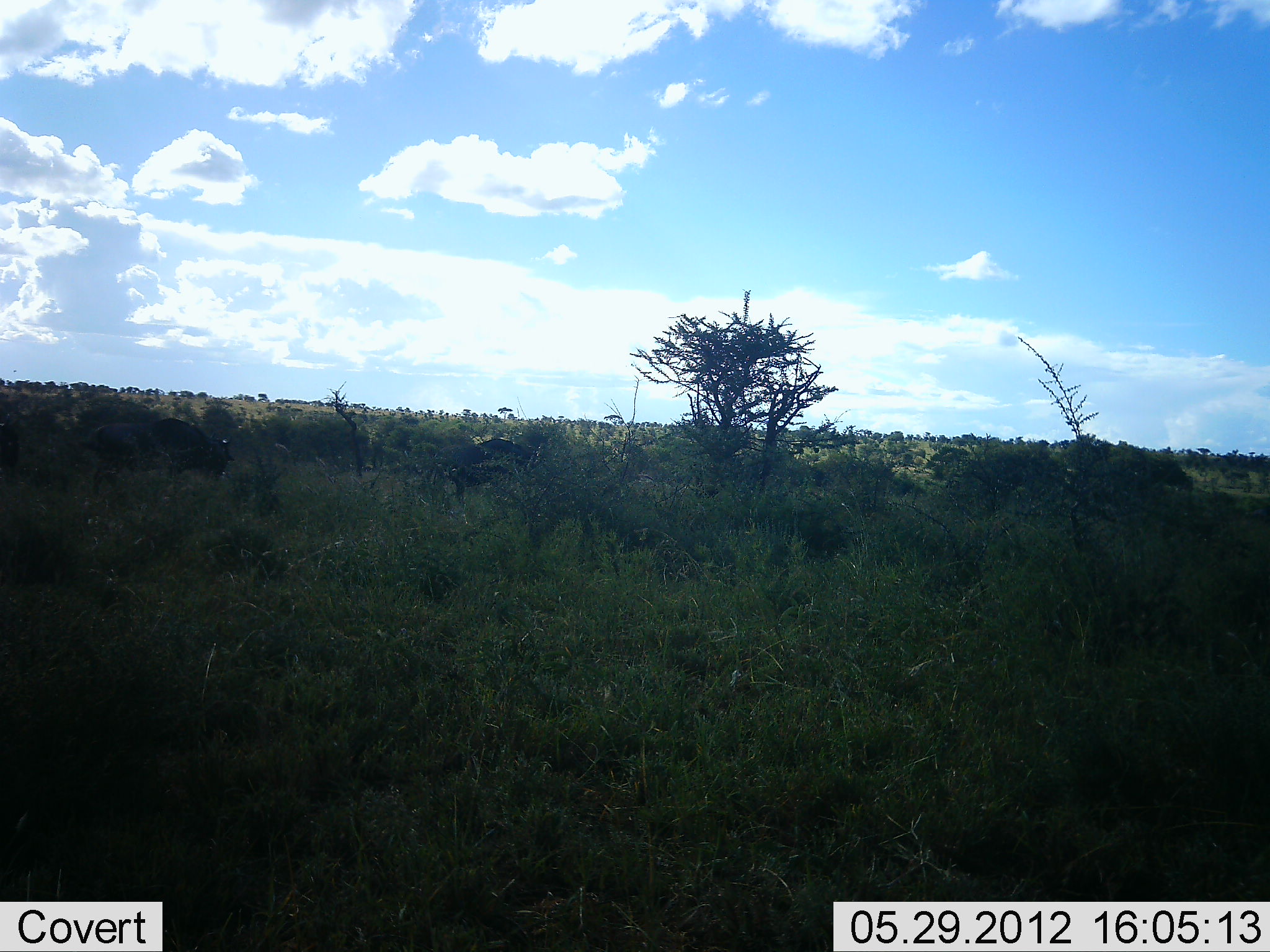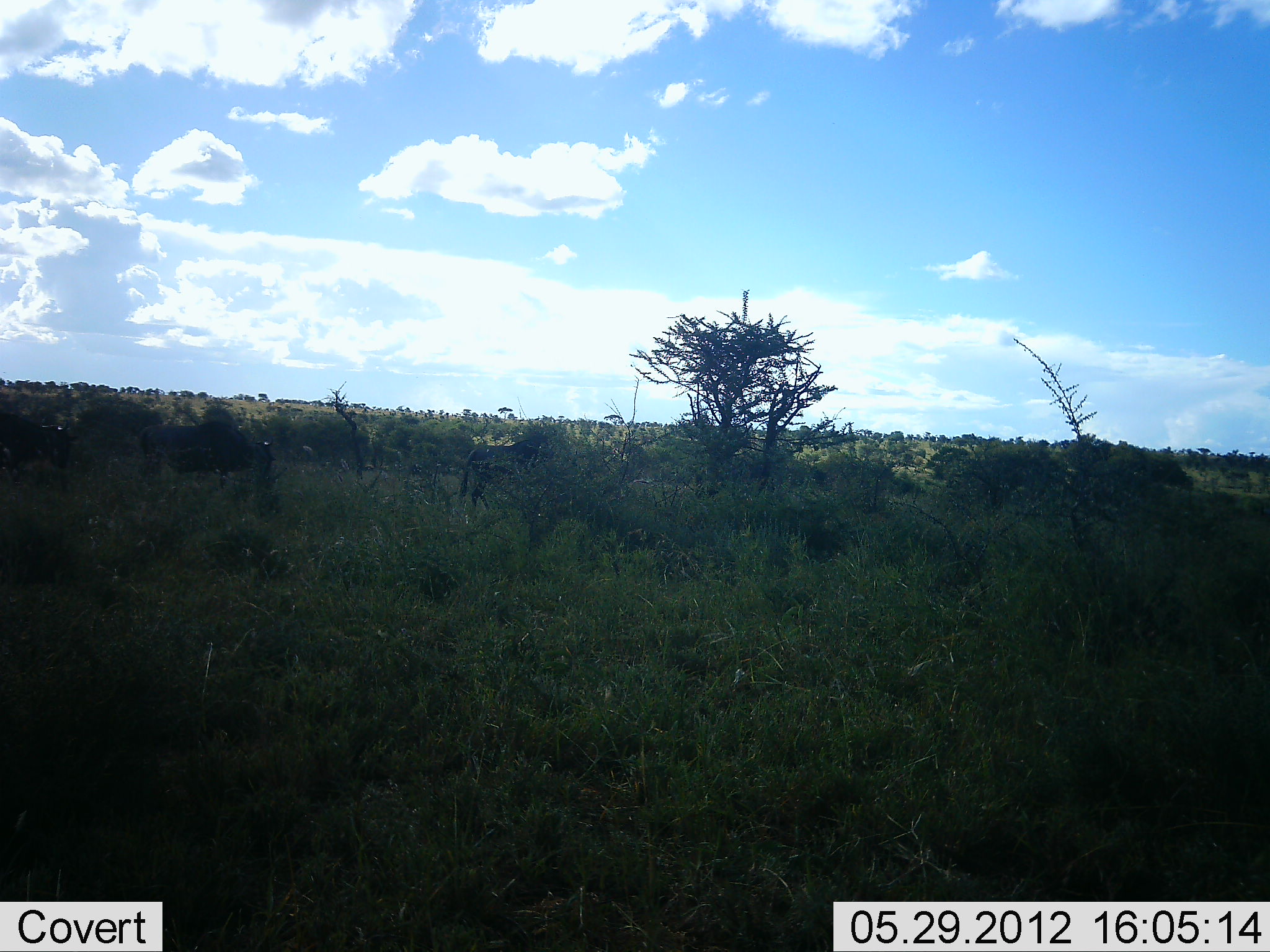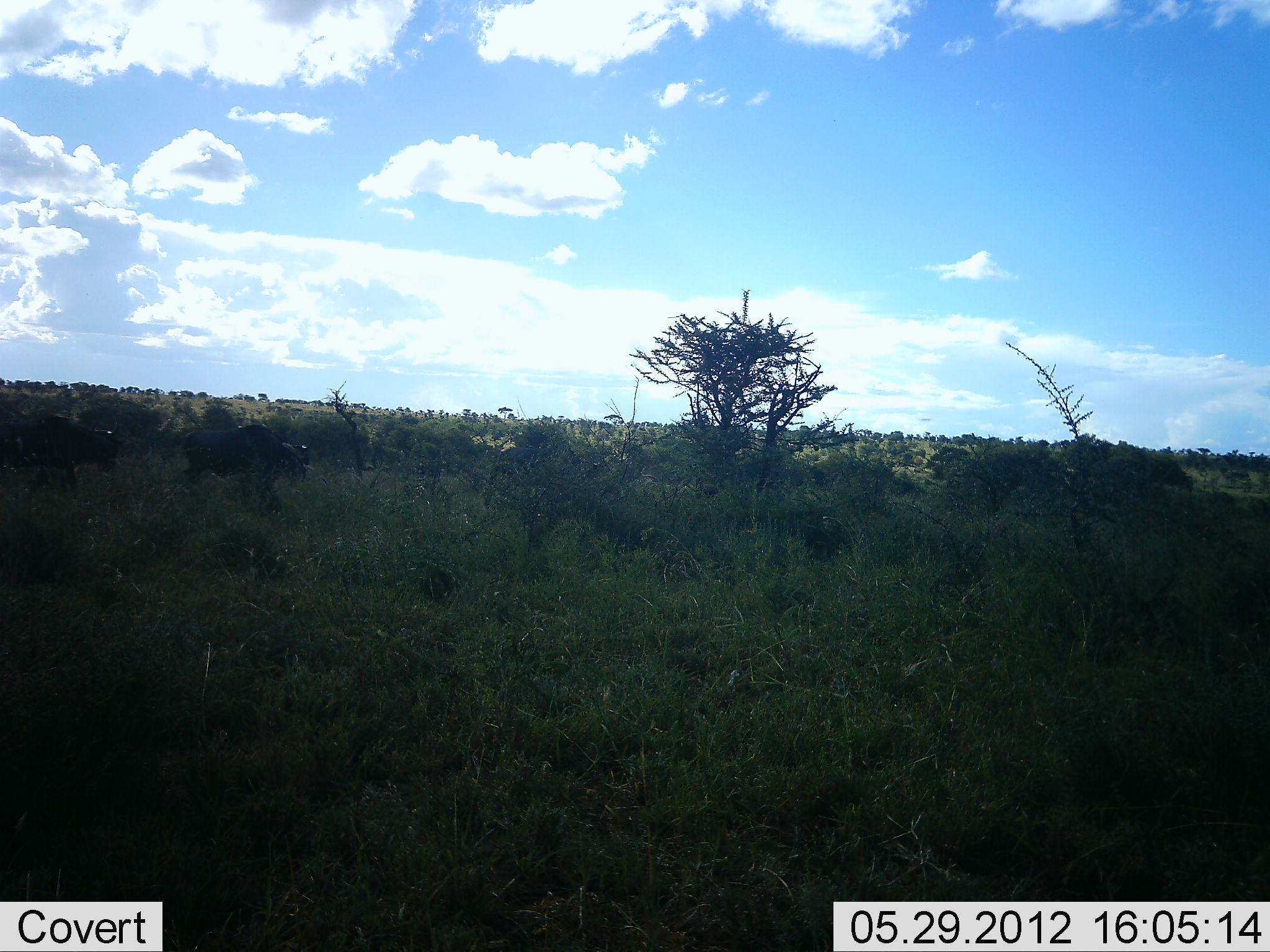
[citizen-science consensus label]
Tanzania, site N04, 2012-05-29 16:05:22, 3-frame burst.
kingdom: Animalia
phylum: Chordata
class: Mammalia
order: Artiodactyla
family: Bovidae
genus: Connochaetes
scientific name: Connochaetes taurinus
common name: blue wildebeest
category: wildebeest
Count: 3.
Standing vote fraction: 0%.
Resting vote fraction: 0%.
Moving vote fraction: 100%.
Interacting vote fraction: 0%.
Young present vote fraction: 0%.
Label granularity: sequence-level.